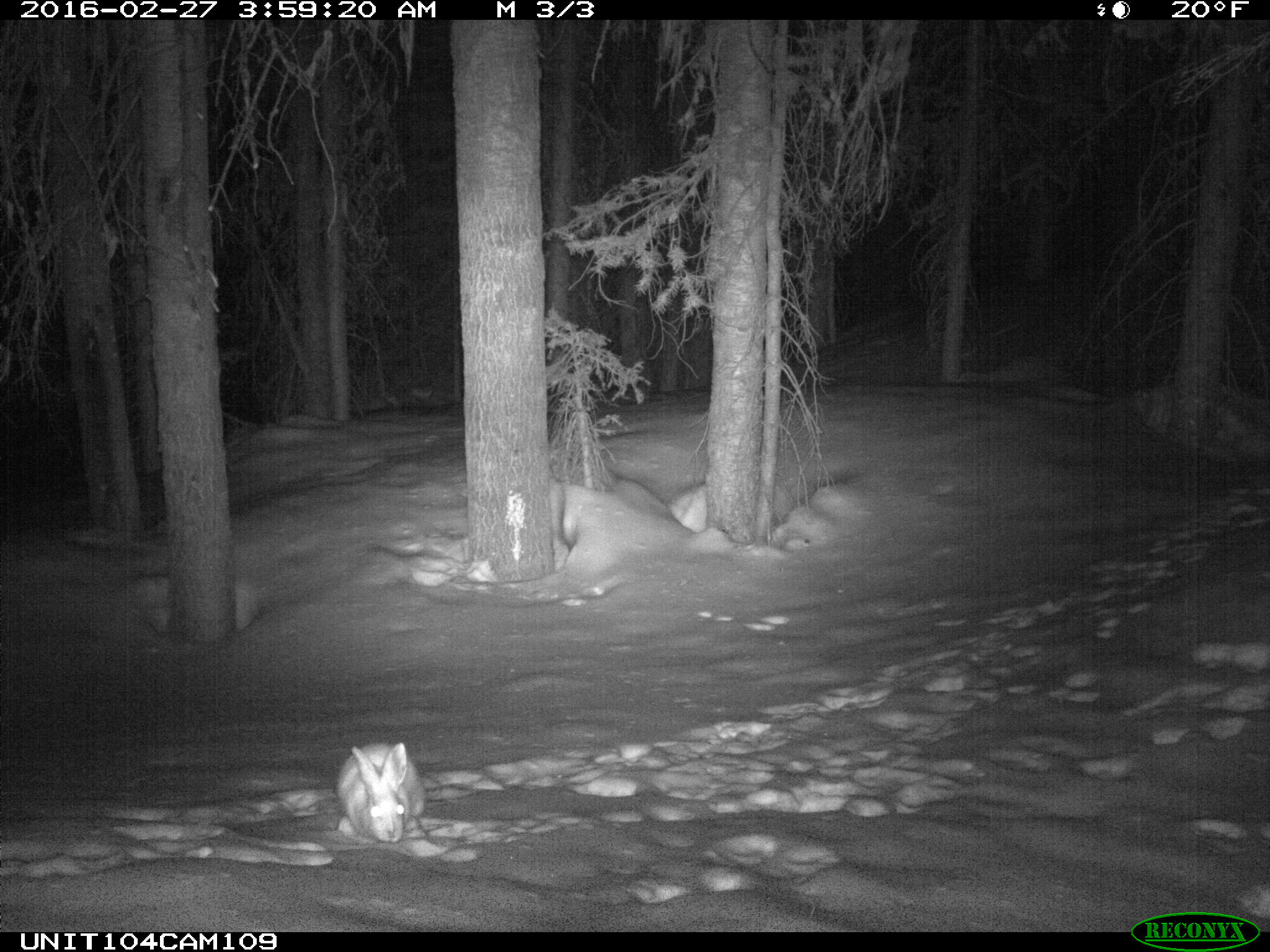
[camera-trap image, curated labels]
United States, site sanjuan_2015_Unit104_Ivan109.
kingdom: Animalia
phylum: Chordata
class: Mammalia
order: Lagomorpha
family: Leporidae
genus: Lepus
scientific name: Lepus americanus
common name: snowshoe hare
Lepus americanus (snowshoe hare).